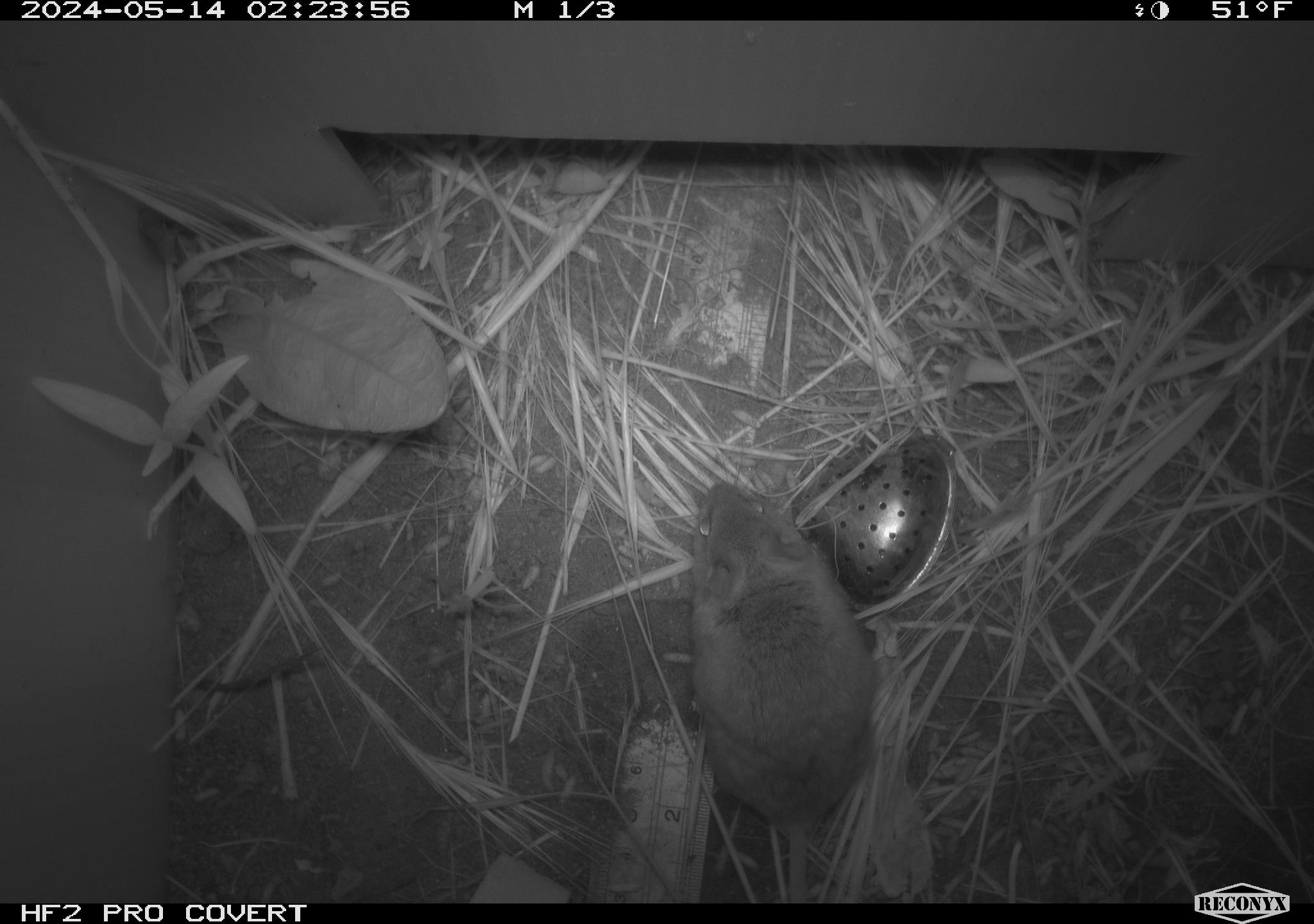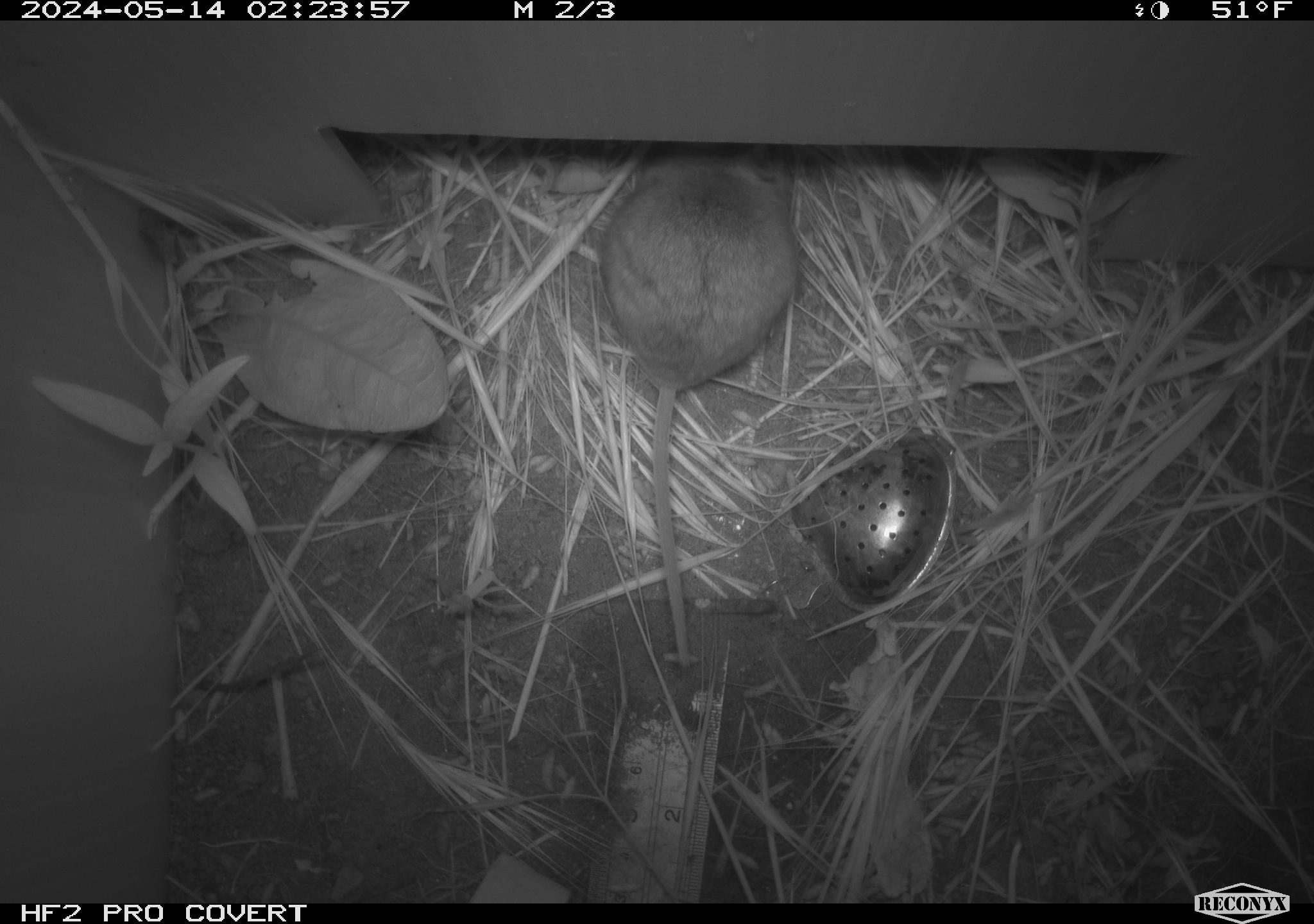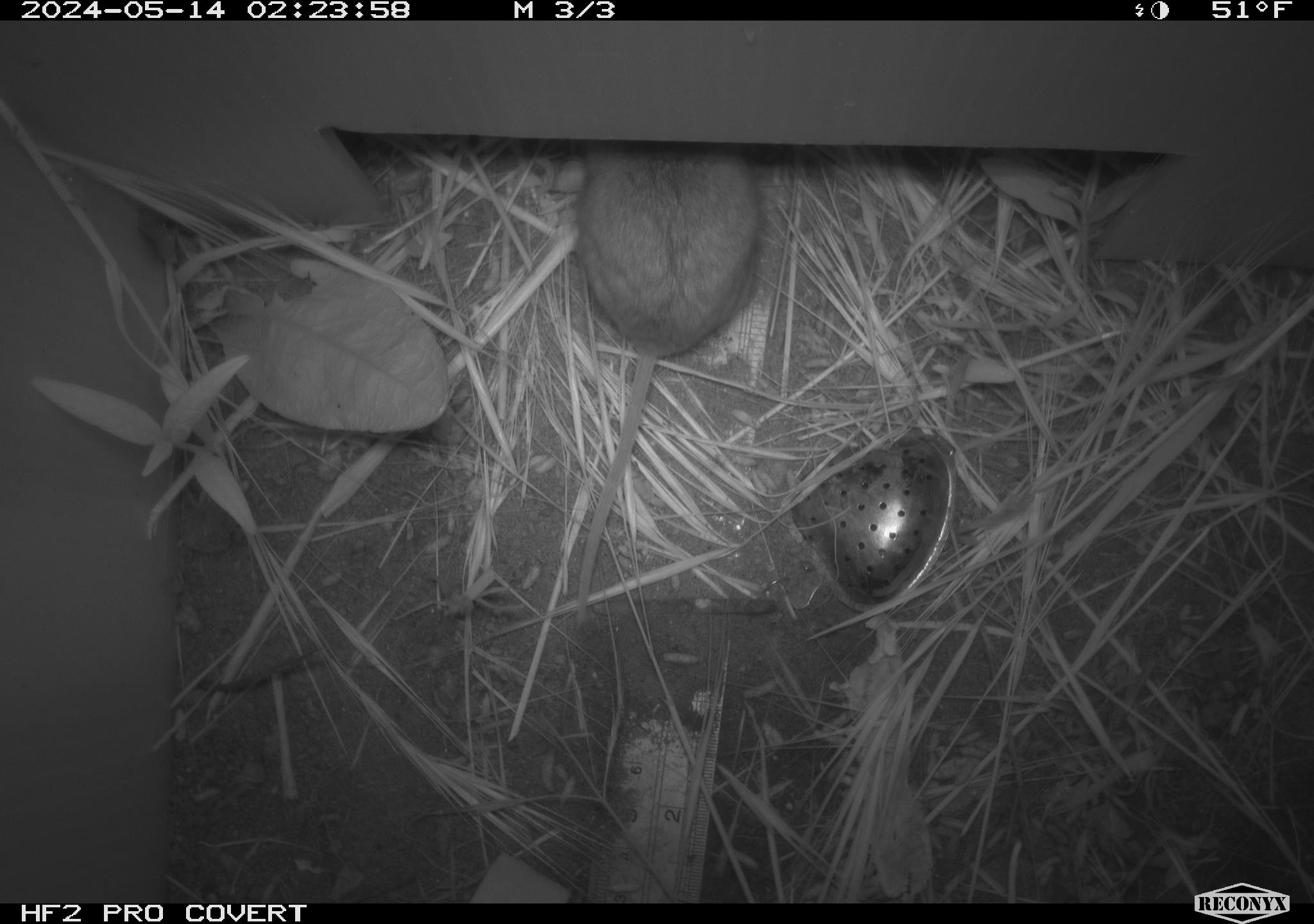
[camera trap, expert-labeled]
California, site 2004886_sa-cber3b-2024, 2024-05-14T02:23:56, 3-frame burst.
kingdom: Animalia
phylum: Chordata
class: Mammalia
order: Rodentia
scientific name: Rodentia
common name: mouse species